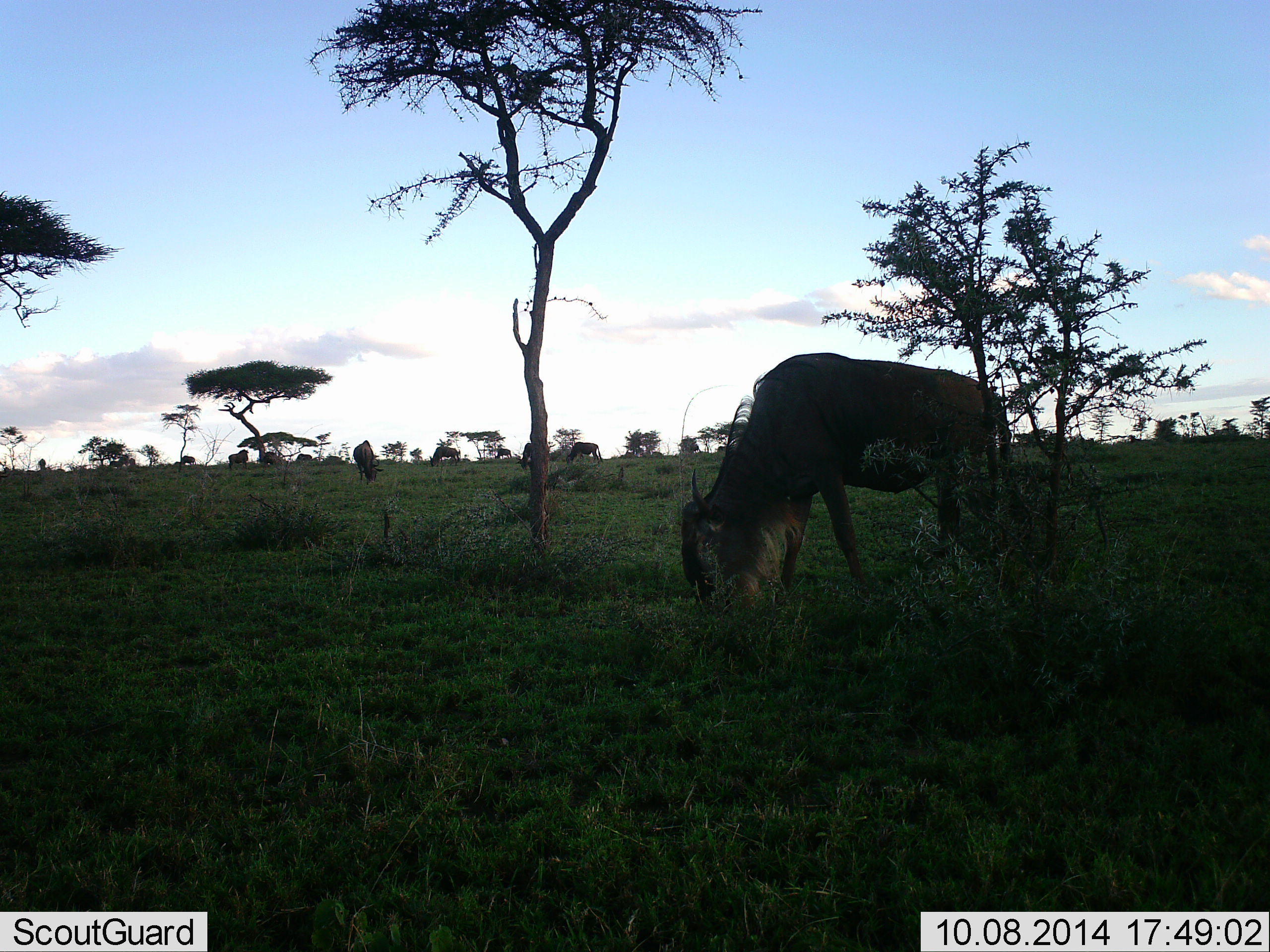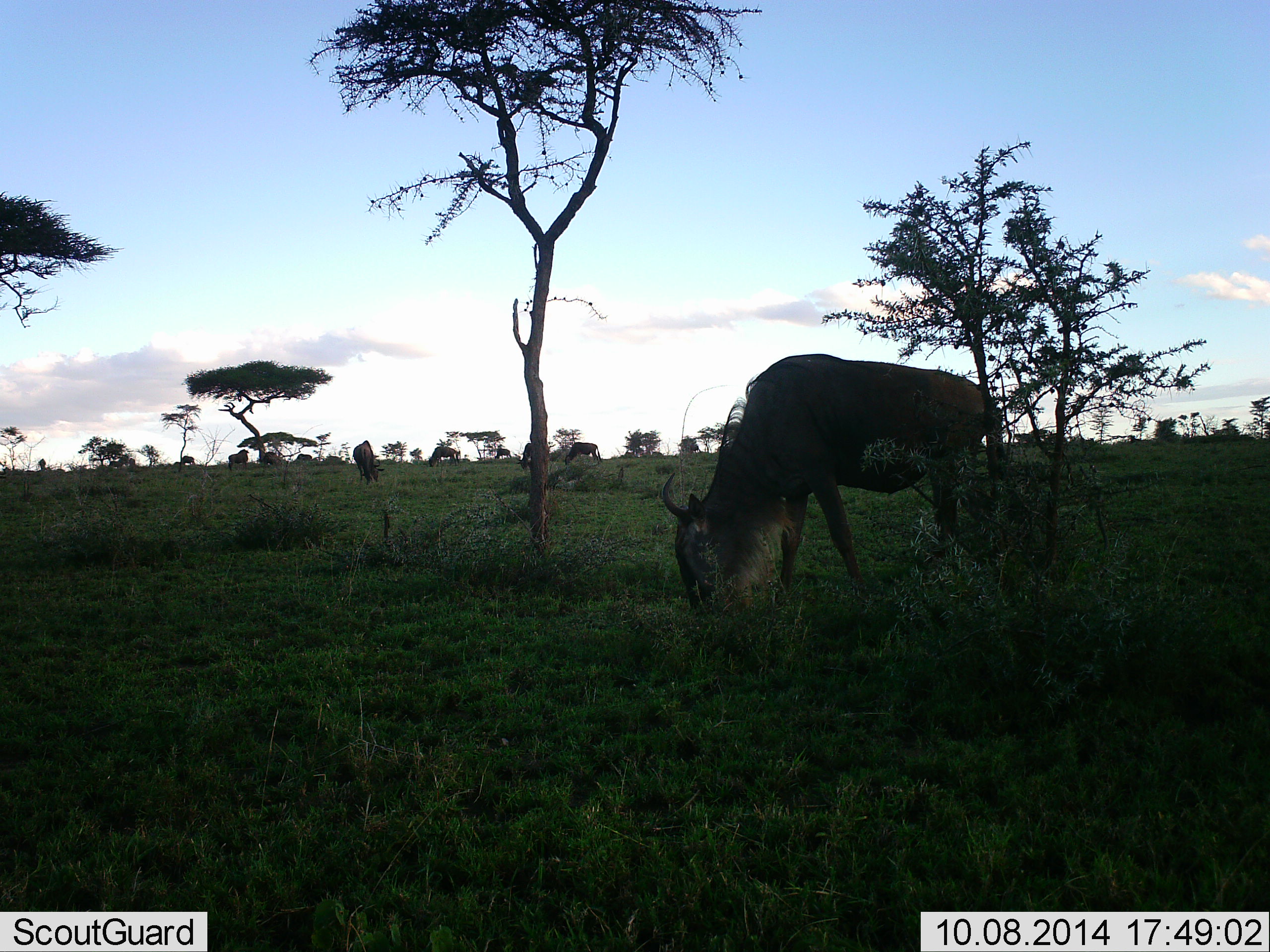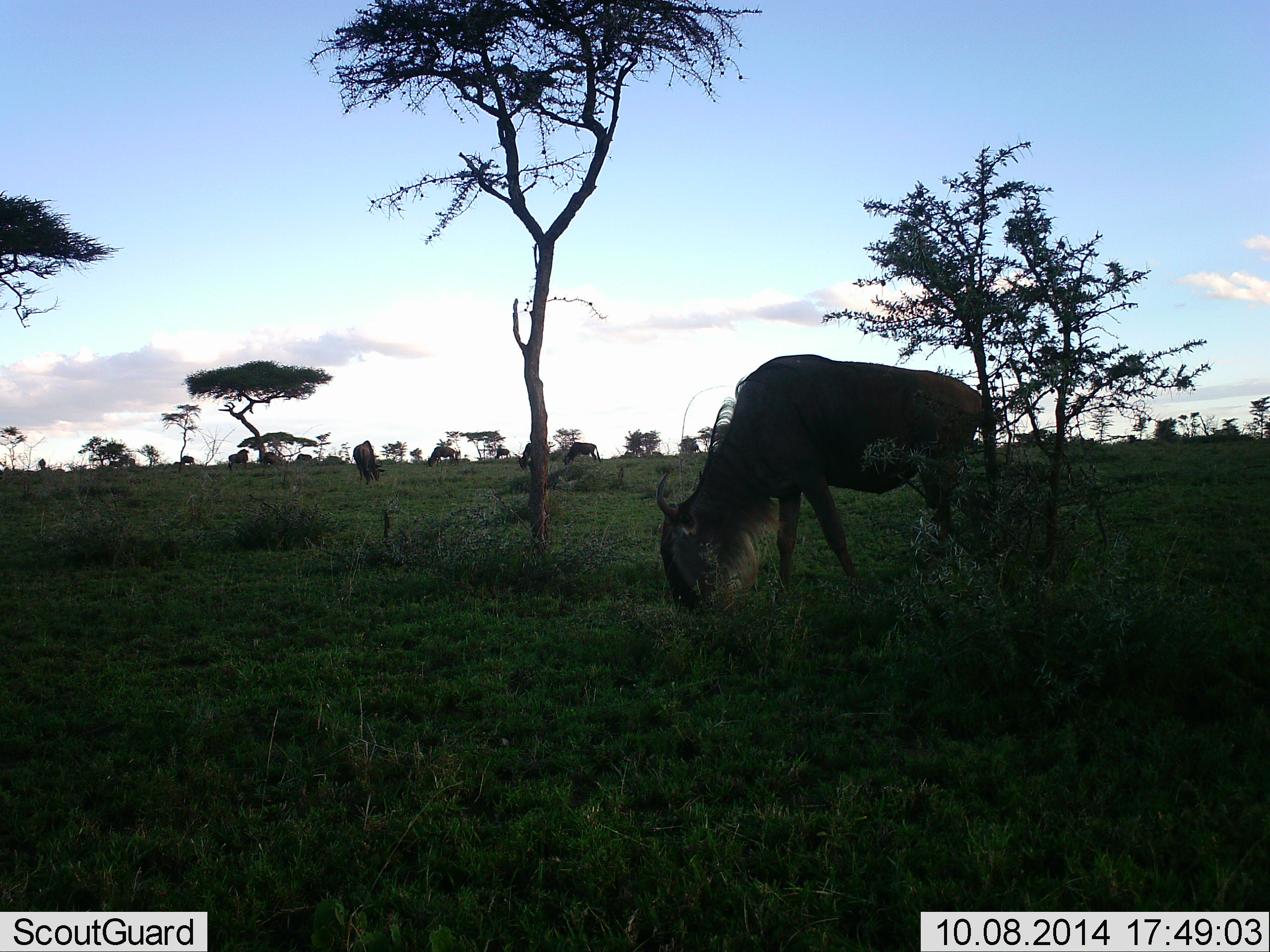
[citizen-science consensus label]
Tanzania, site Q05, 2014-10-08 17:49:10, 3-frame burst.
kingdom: Animalia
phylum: Chordata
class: Mammalia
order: Artiodactyla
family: Bovidae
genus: Connochaetes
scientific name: Connochaetes taurinus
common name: blue wildebeest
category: wildebeest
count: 8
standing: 50%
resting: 0%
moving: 10%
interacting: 0%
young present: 0%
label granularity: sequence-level